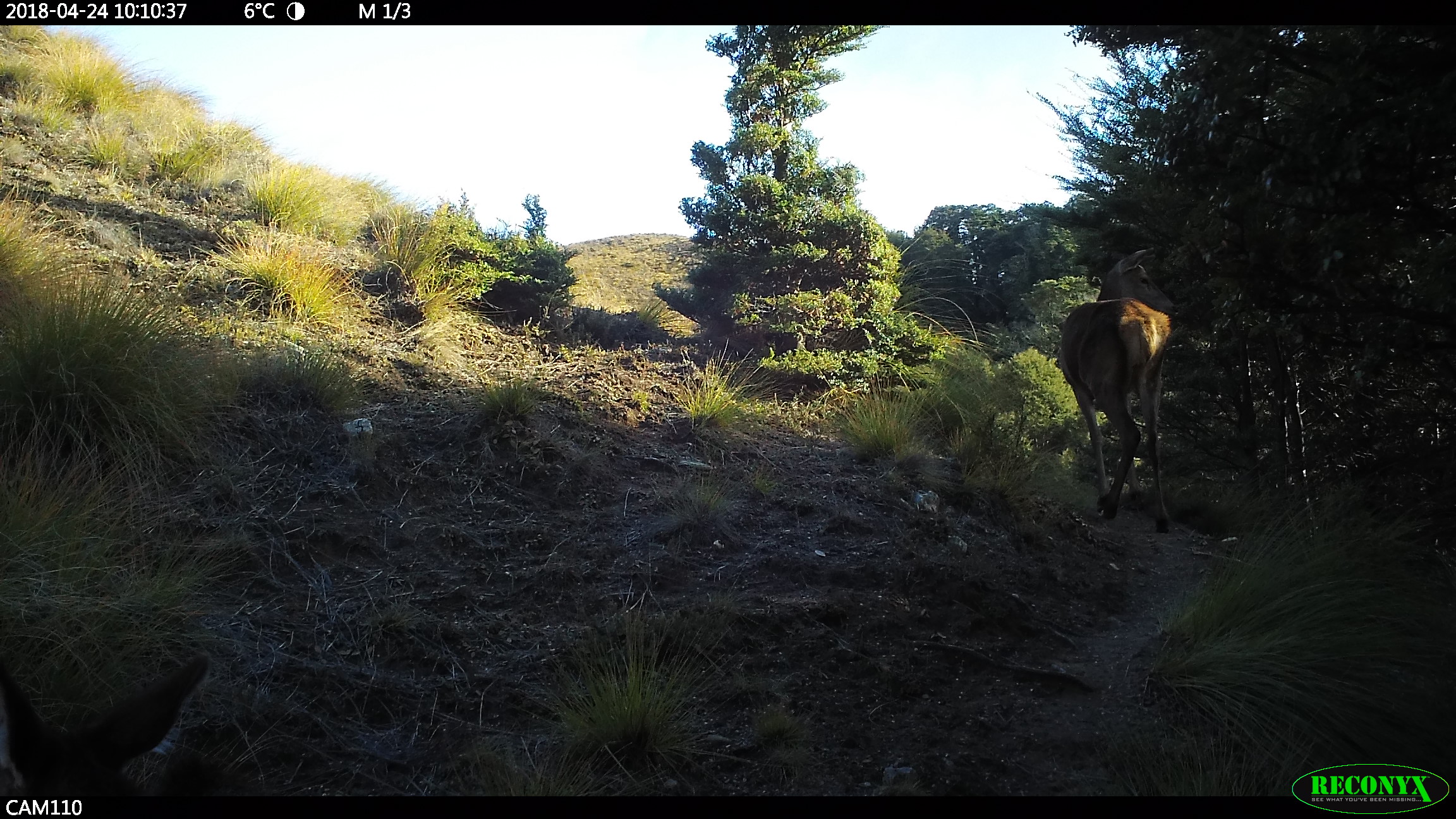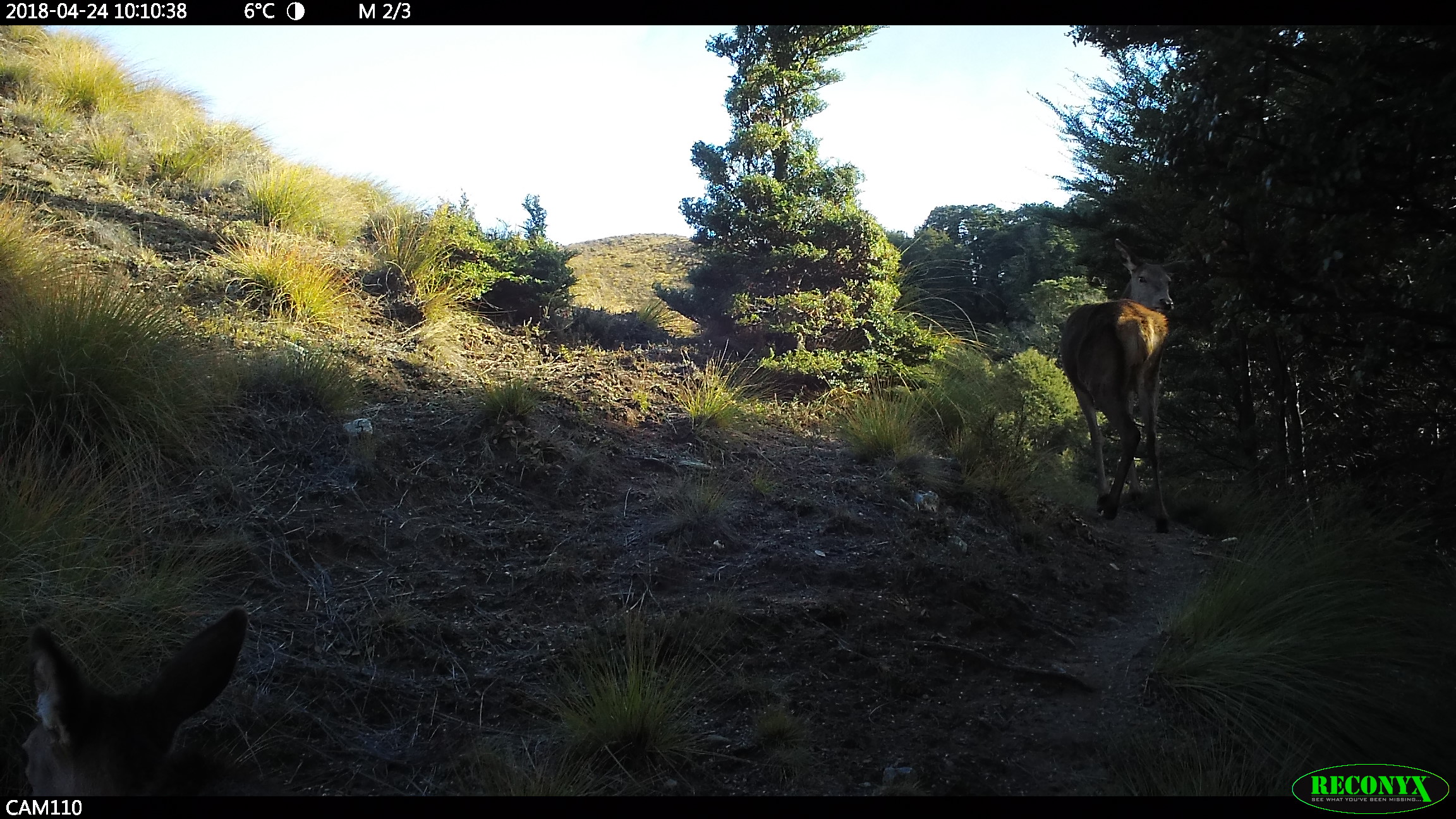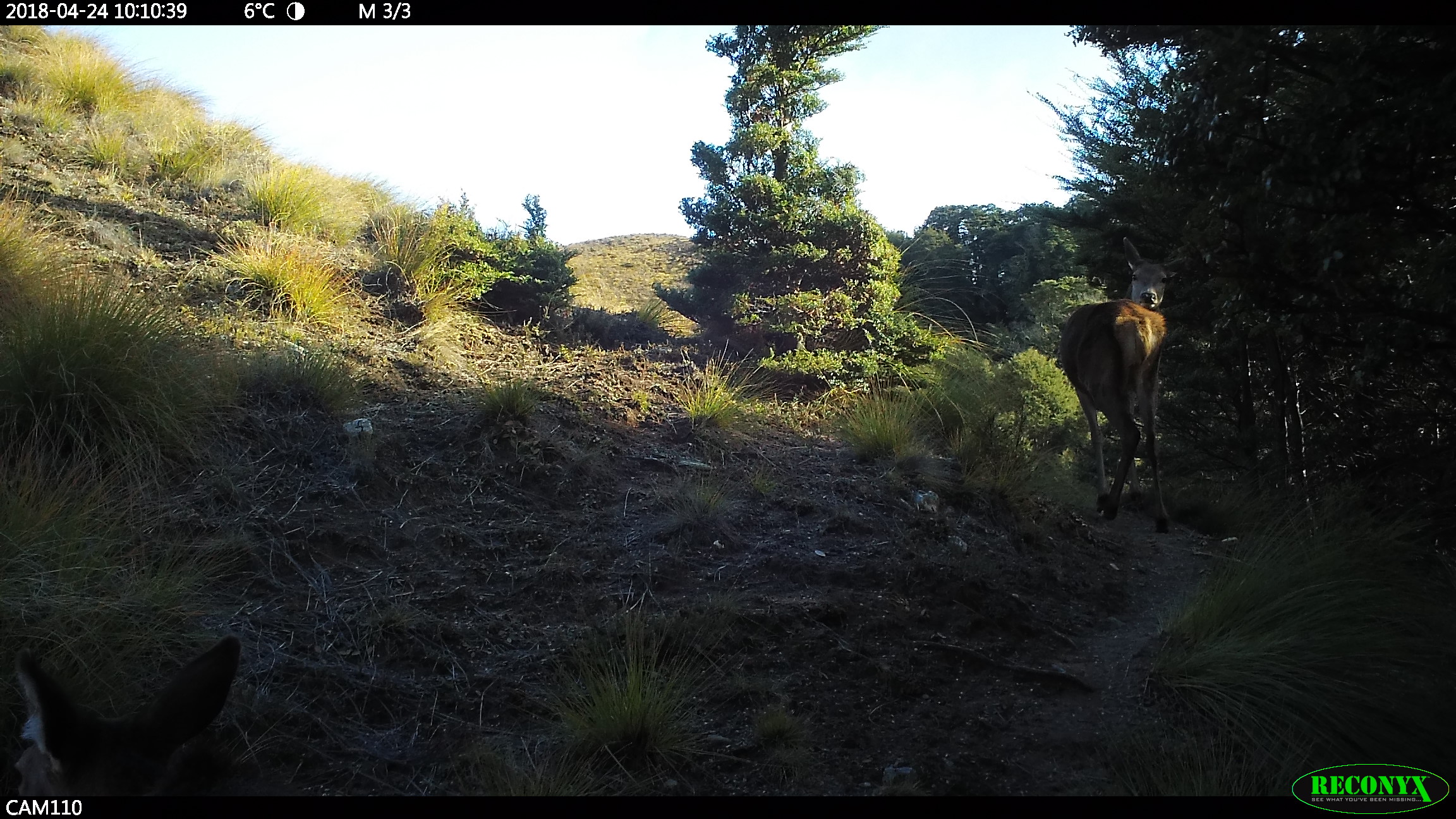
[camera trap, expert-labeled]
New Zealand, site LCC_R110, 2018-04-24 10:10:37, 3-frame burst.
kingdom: Animalia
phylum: Chordata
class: Mammalia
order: Artiodactyla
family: Cervidae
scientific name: Cervidae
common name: deer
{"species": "deer (Cervidae)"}